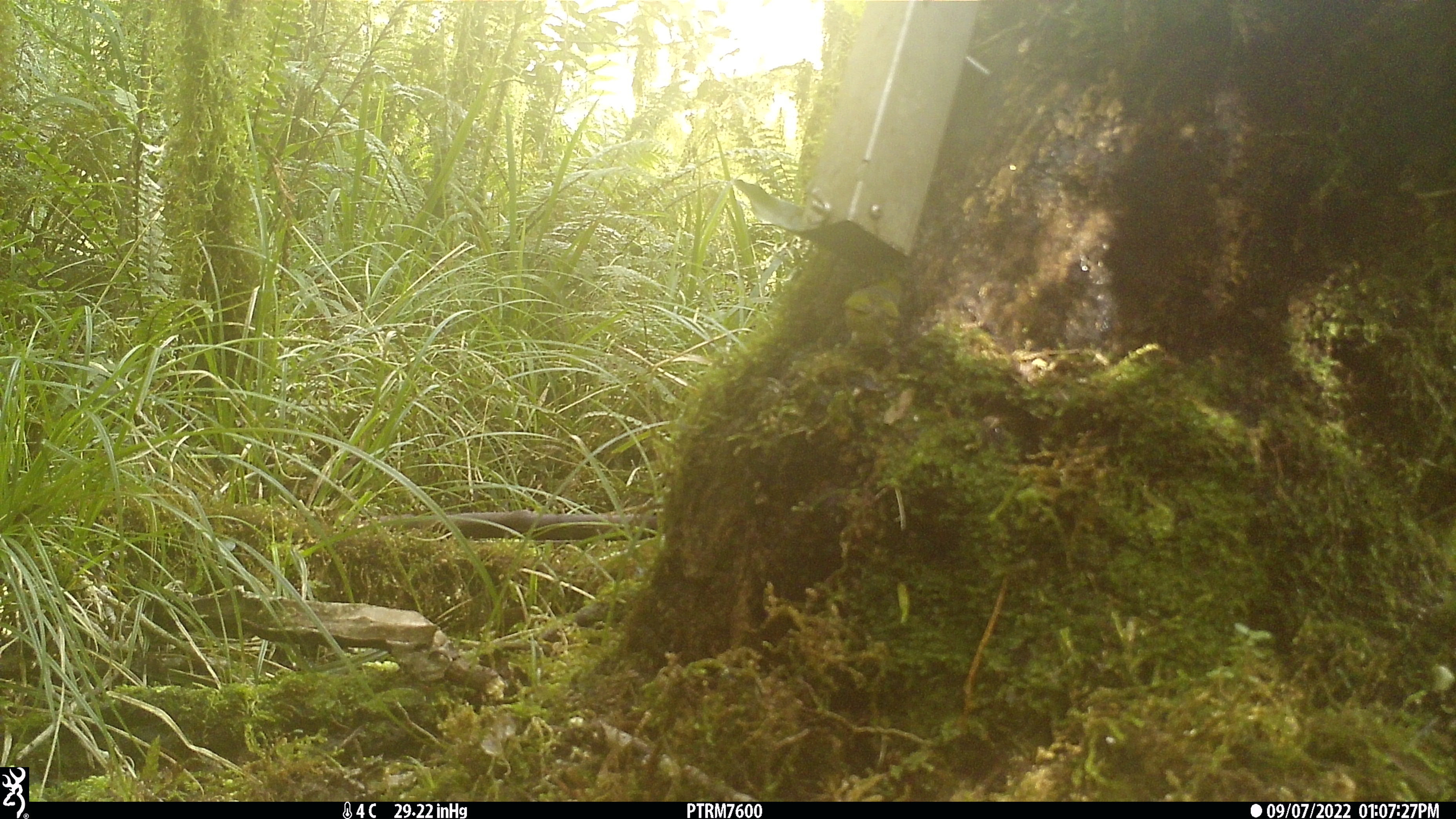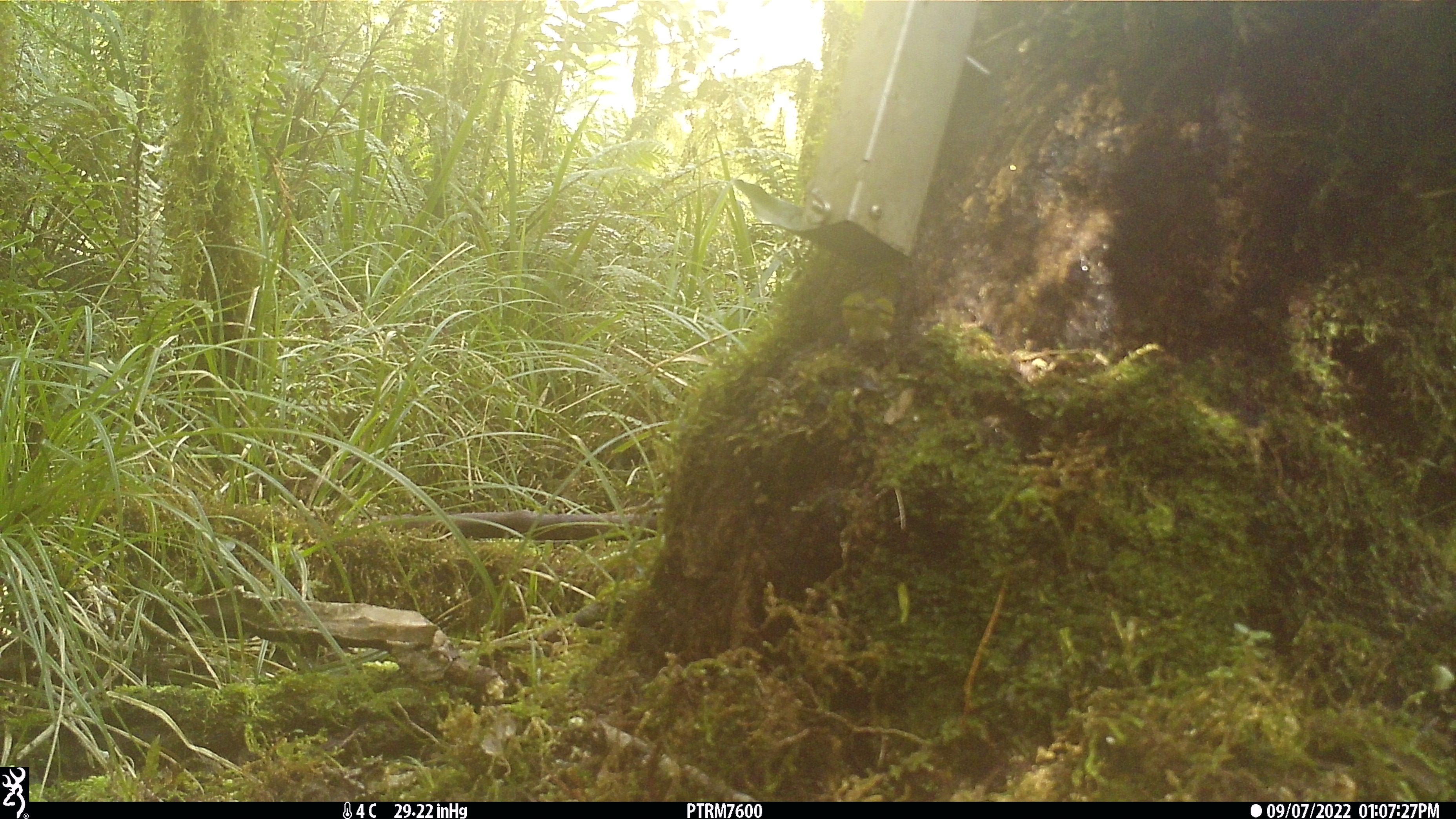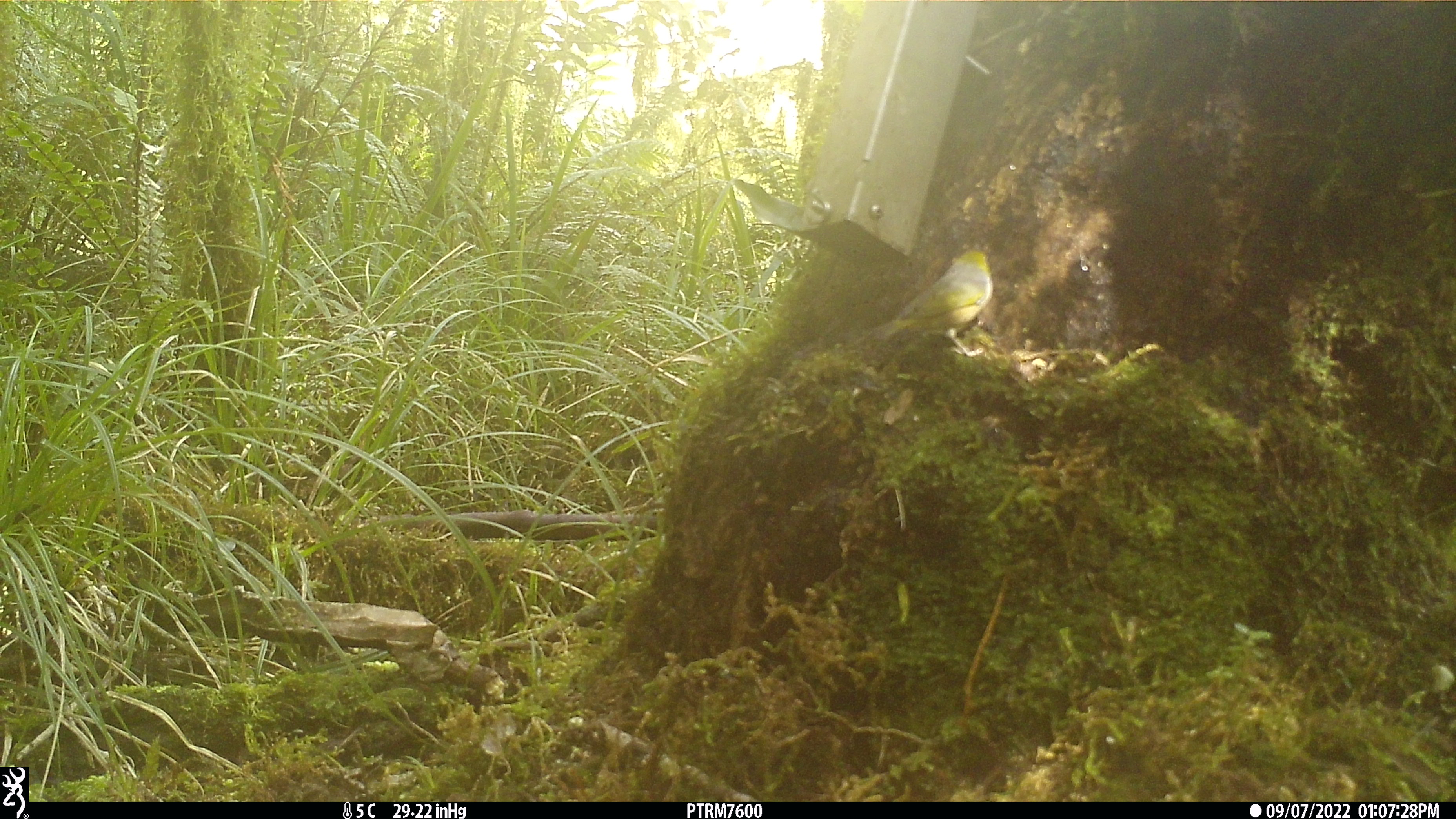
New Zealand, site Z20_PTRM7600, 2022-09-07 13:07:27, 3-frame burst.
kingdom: Animalia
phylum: Chordata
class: Aves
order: Passeriformes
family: Zosteropidae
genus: Zosterops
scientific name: Zosterops lateralis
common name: silvereye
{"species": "silvereye (Zosterops lateralis)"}